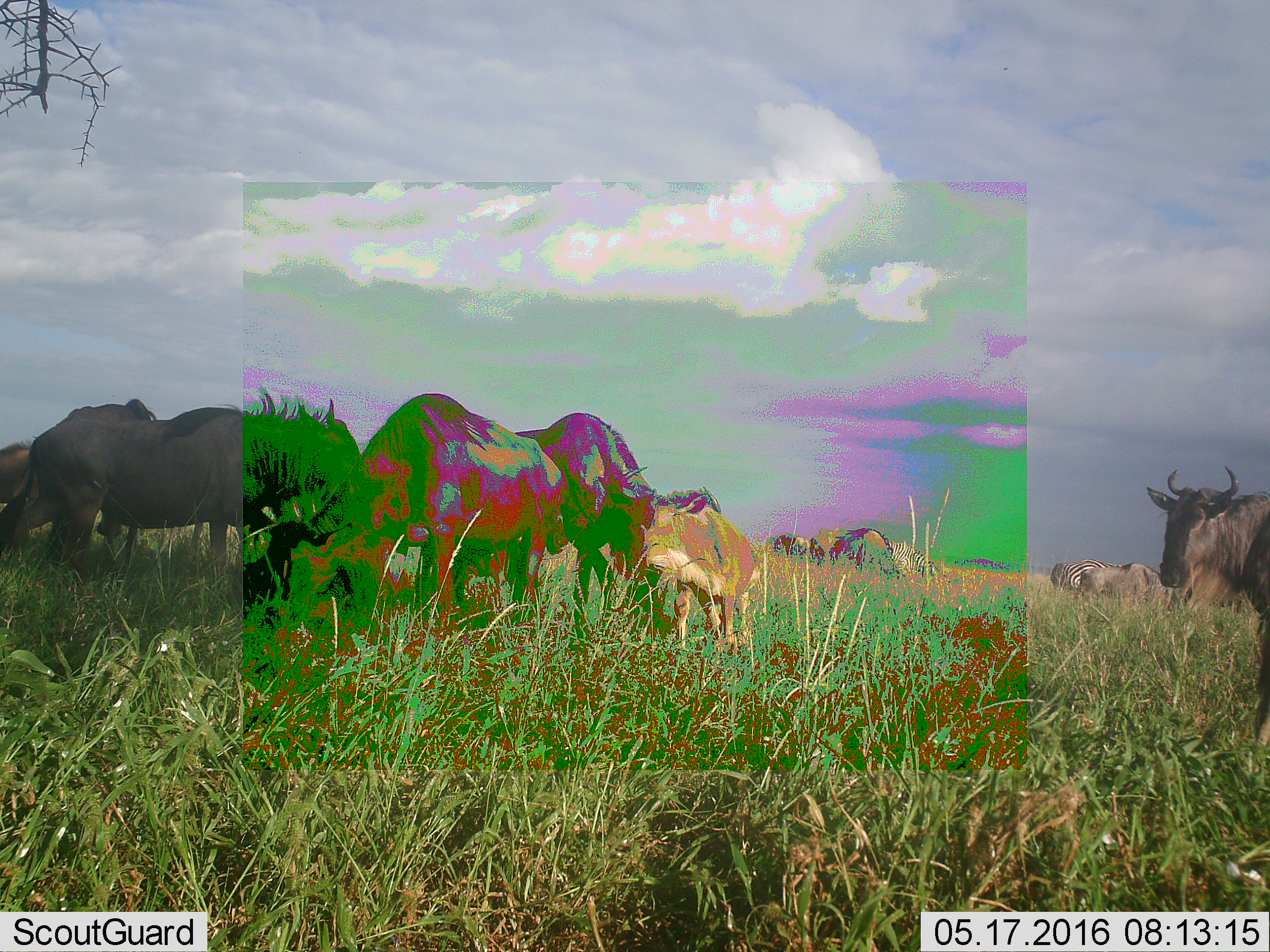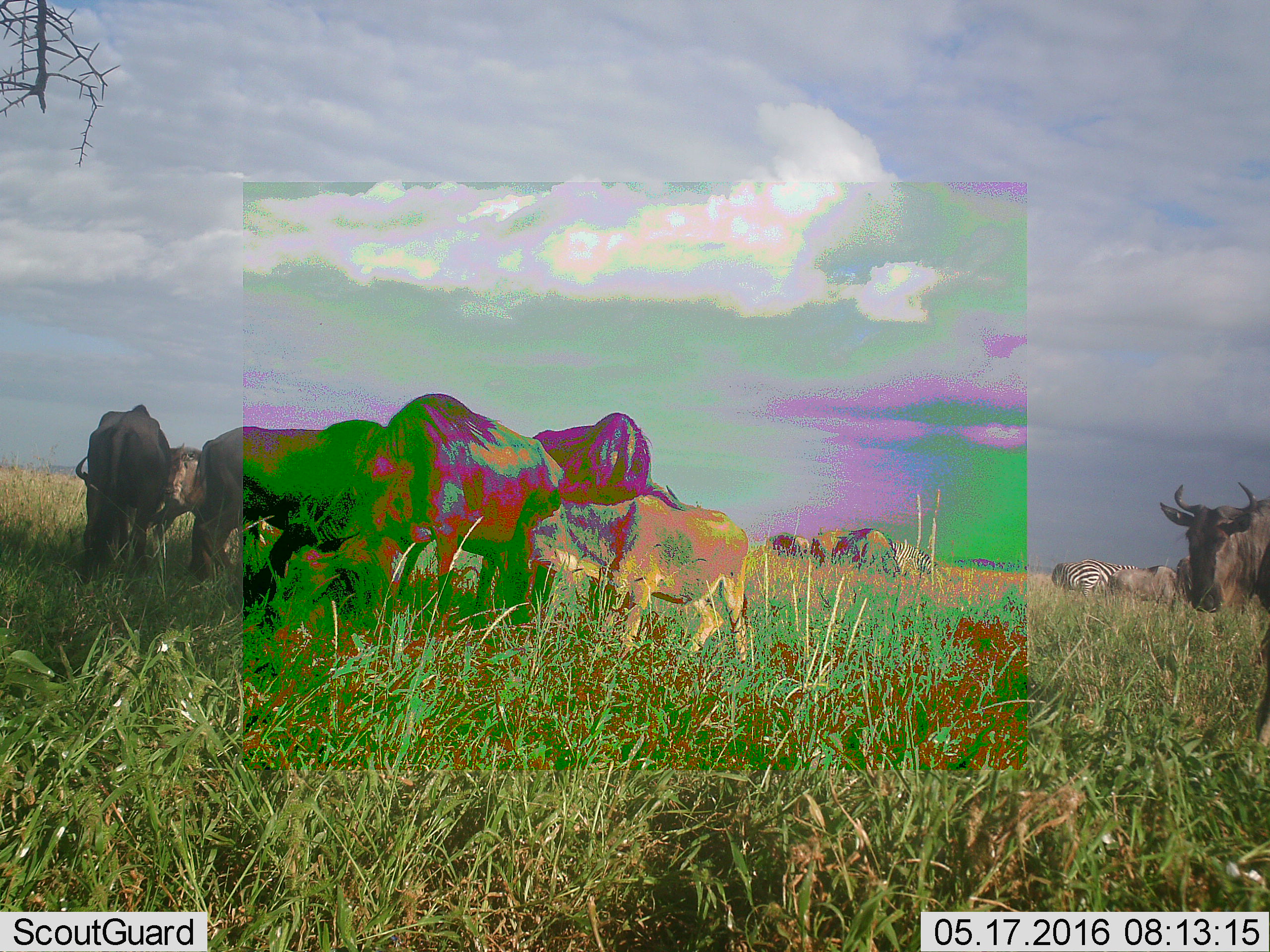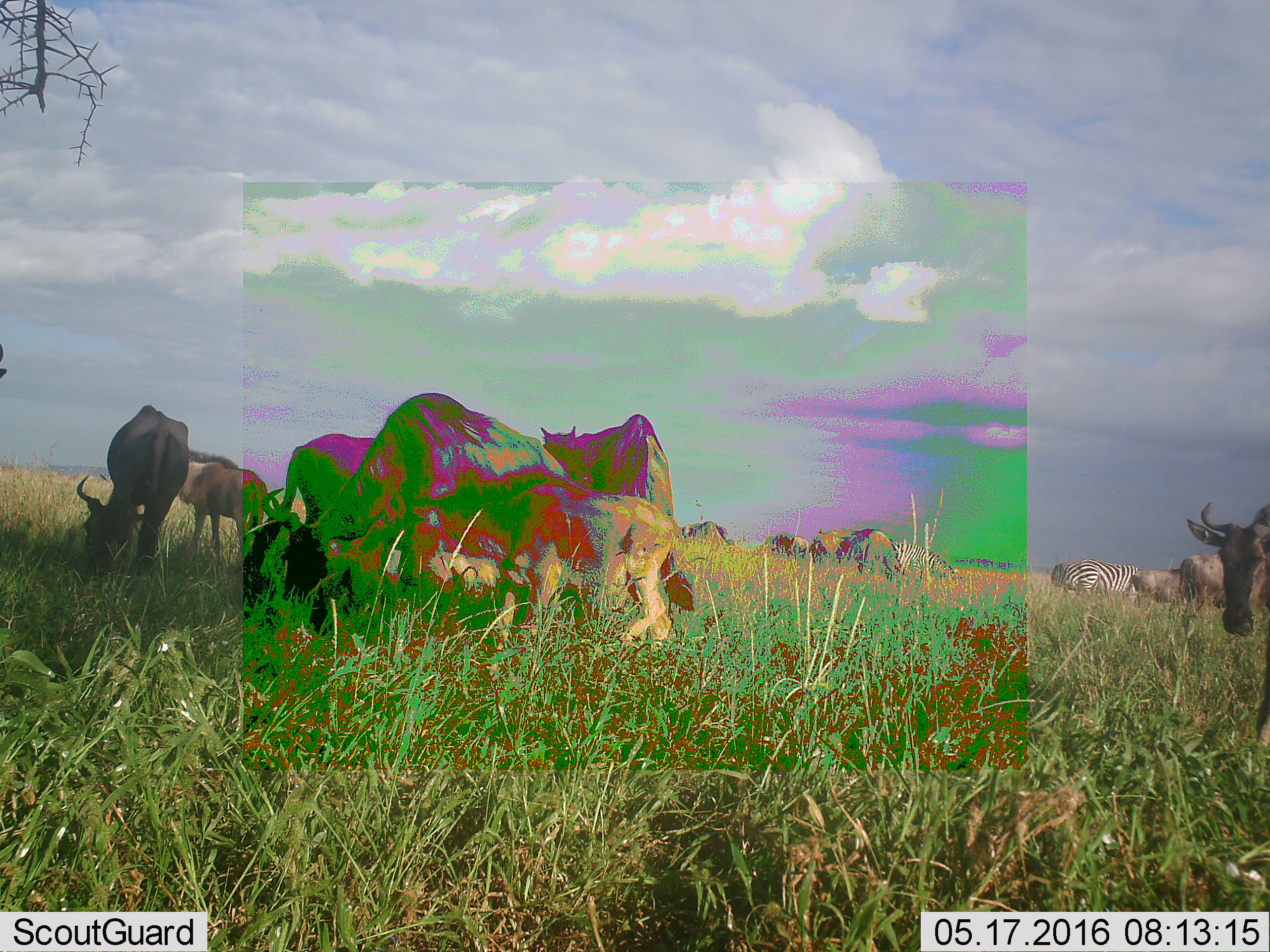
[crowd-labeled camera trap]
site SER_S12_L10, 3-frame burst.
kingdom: Animalia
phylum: Chordata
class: Mammalia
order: Artiodactyla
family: Bovidae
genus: Connochaetes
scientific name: Connochaetes taurinus taurinus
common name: blue wildebeest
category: wildebeestblue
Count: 11-50.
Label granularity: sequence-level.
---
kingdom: Animalia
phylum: Chordata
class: Mammalia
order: Perissodactyla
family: Equidae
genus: Equus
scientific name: Equus quagga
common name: plains zebra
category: zebraplains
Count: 3.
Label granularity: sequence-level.